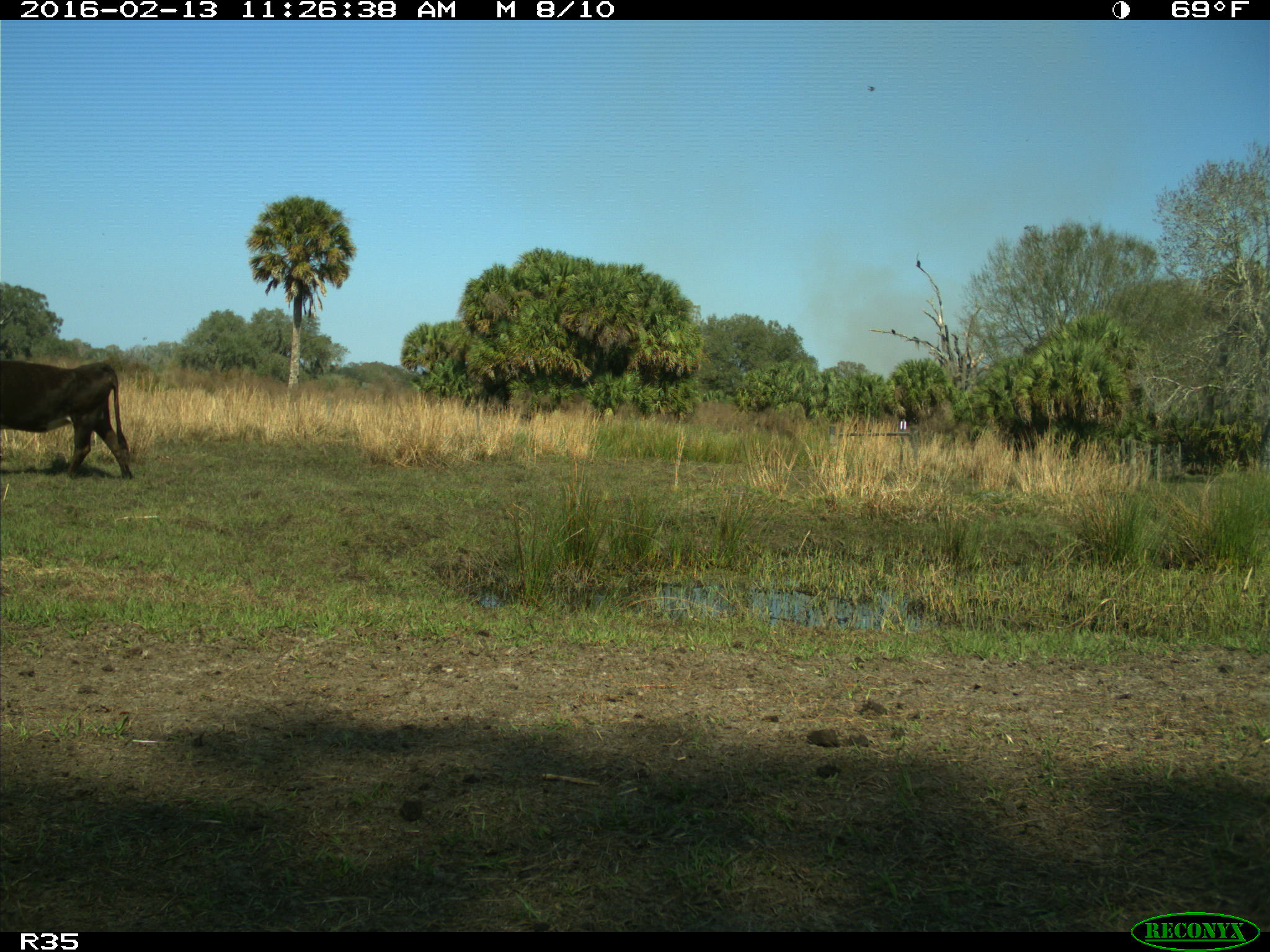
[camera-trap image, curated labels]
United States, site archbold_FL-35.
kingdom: Animalia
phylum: Chordata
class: Mammalia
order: Artiodactyla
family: Bovidae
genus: Bos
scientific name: Bos taurus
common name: domestic cow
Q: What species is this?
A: Bos taurus (domestic cow).